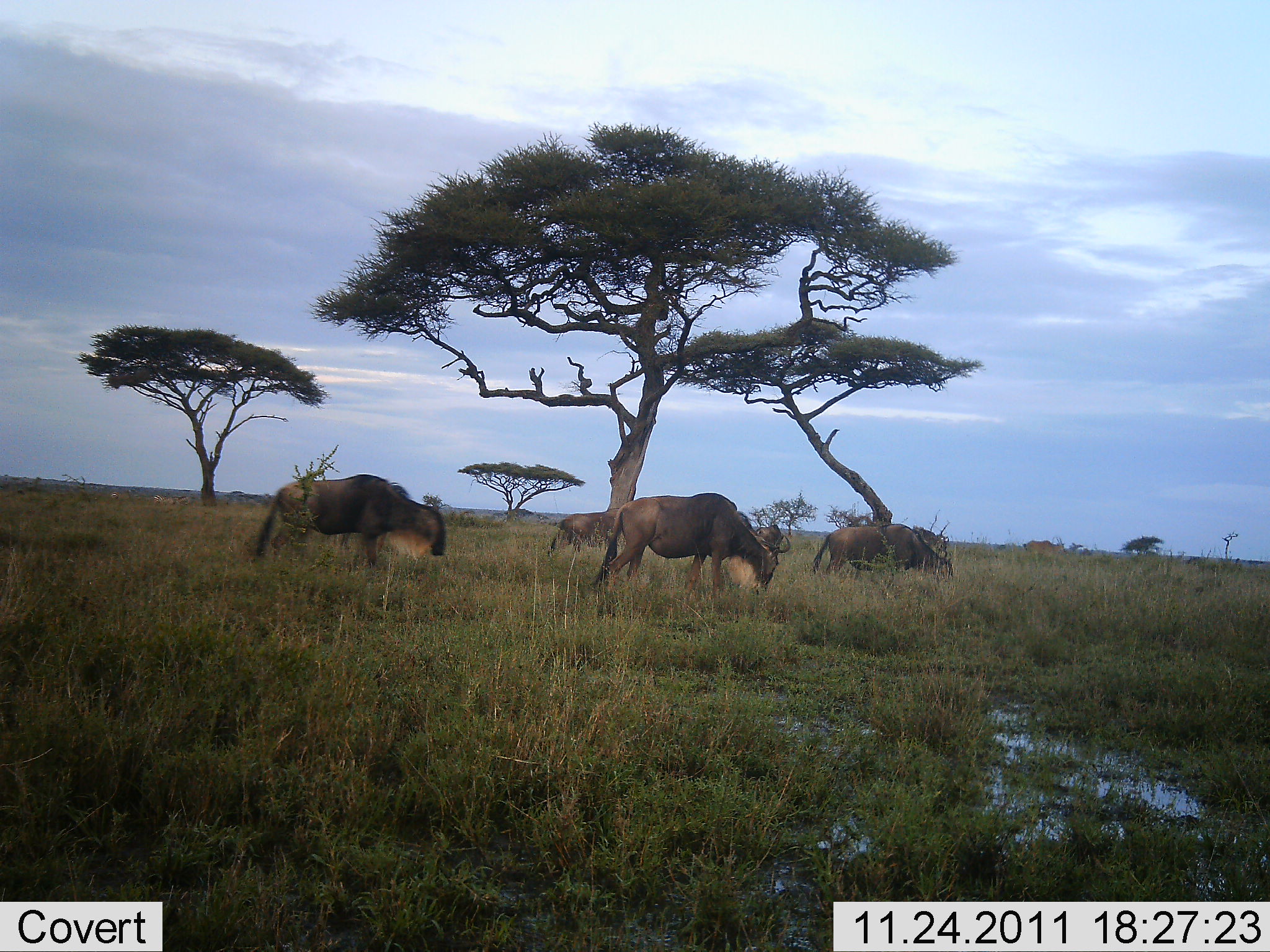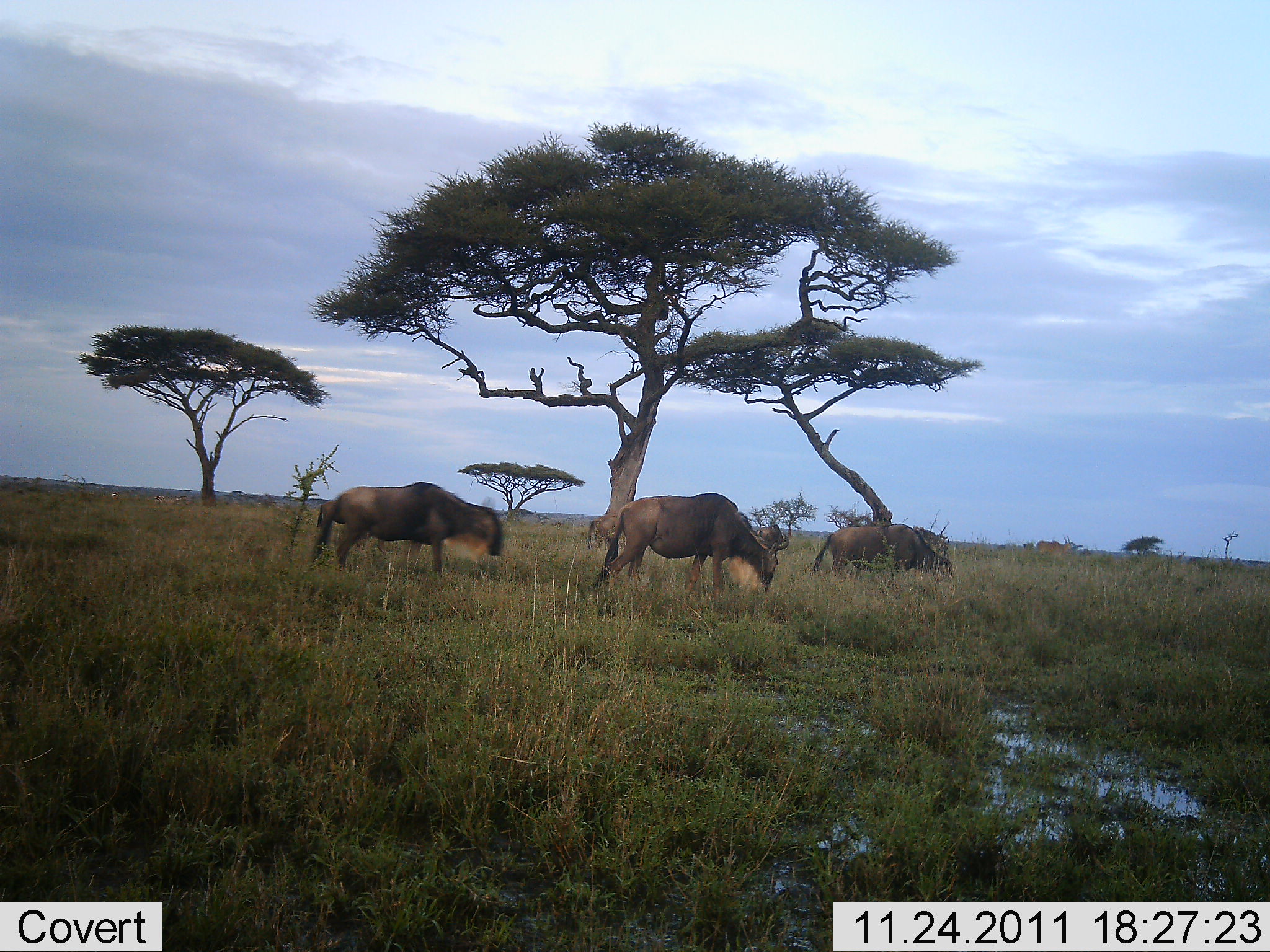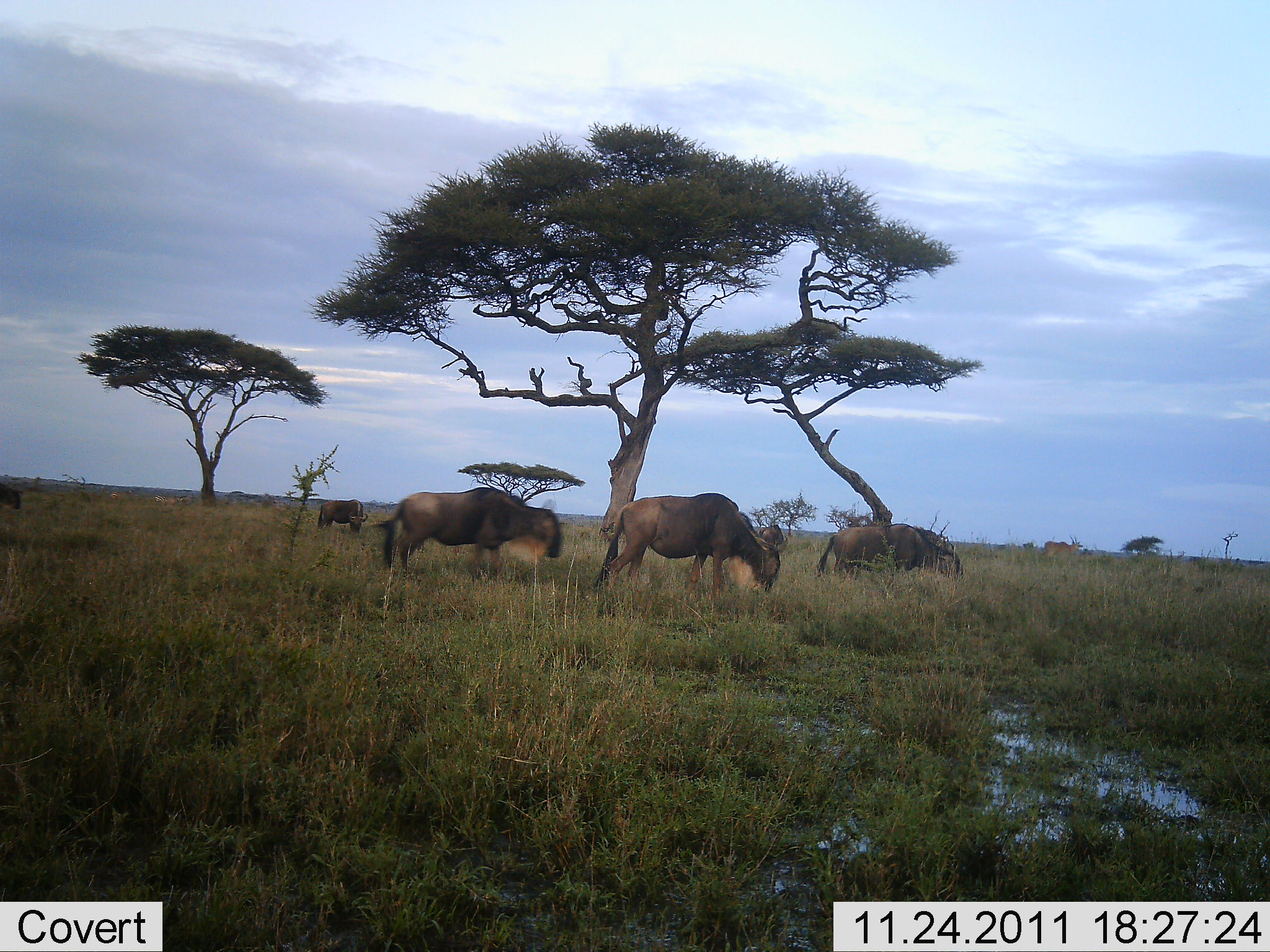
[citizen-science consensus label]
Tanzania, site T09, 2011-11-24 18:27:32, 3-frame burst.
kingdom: Animalia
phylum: Chordata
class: Mammalia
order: Artiodactyla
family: Bovidae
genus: Connochaetes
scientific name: Connochaetes taurinus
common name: blue wildebeest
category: wildebeest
Wildebeest (blue wildebeest) (Connochaetes taurinus), count 5. Behavior (volunteer vote fractions): standing 20%, resting 0%, moving 60%, interacting 0%. Young present (vote fraction): 7%. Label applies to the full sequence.